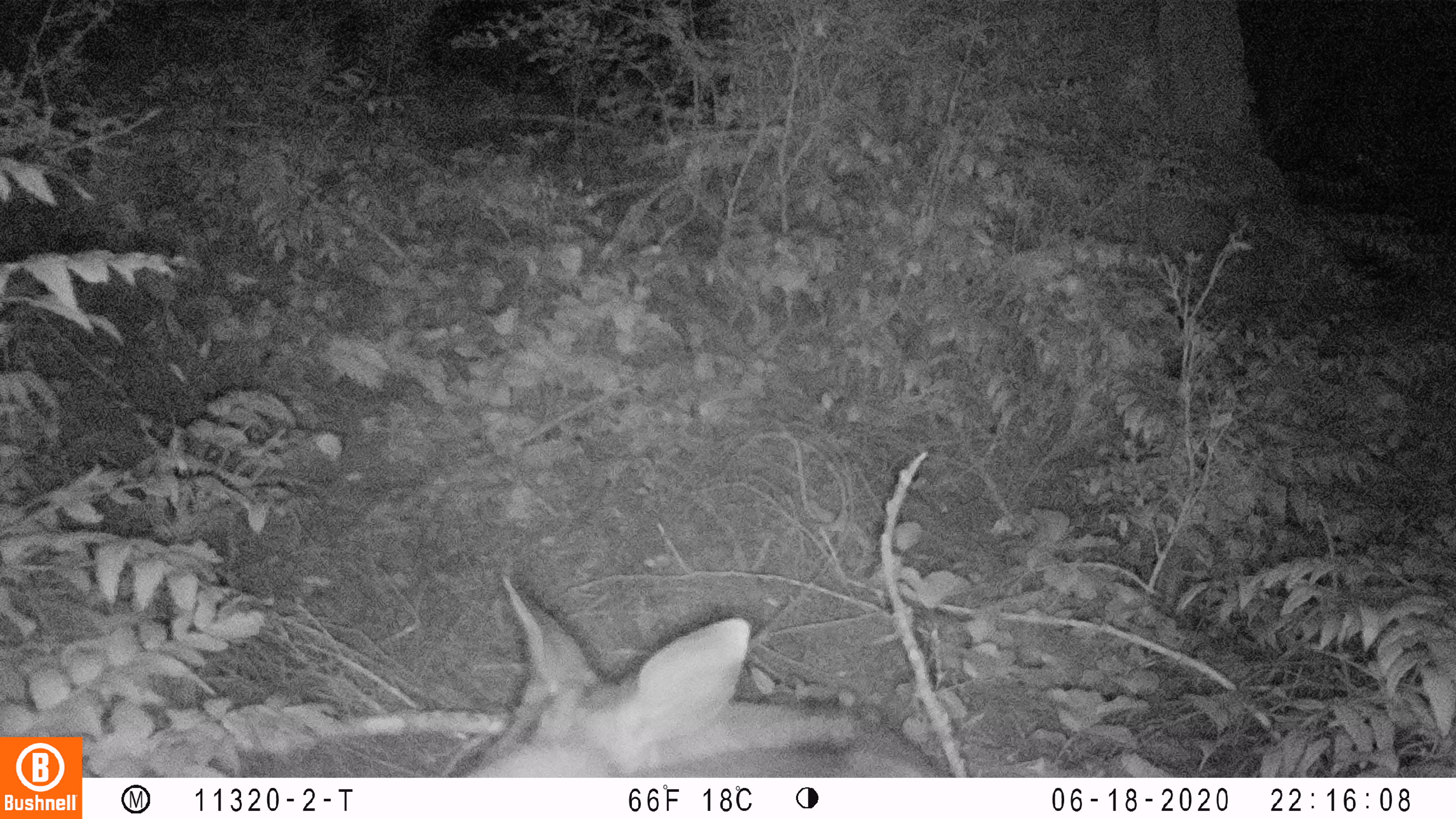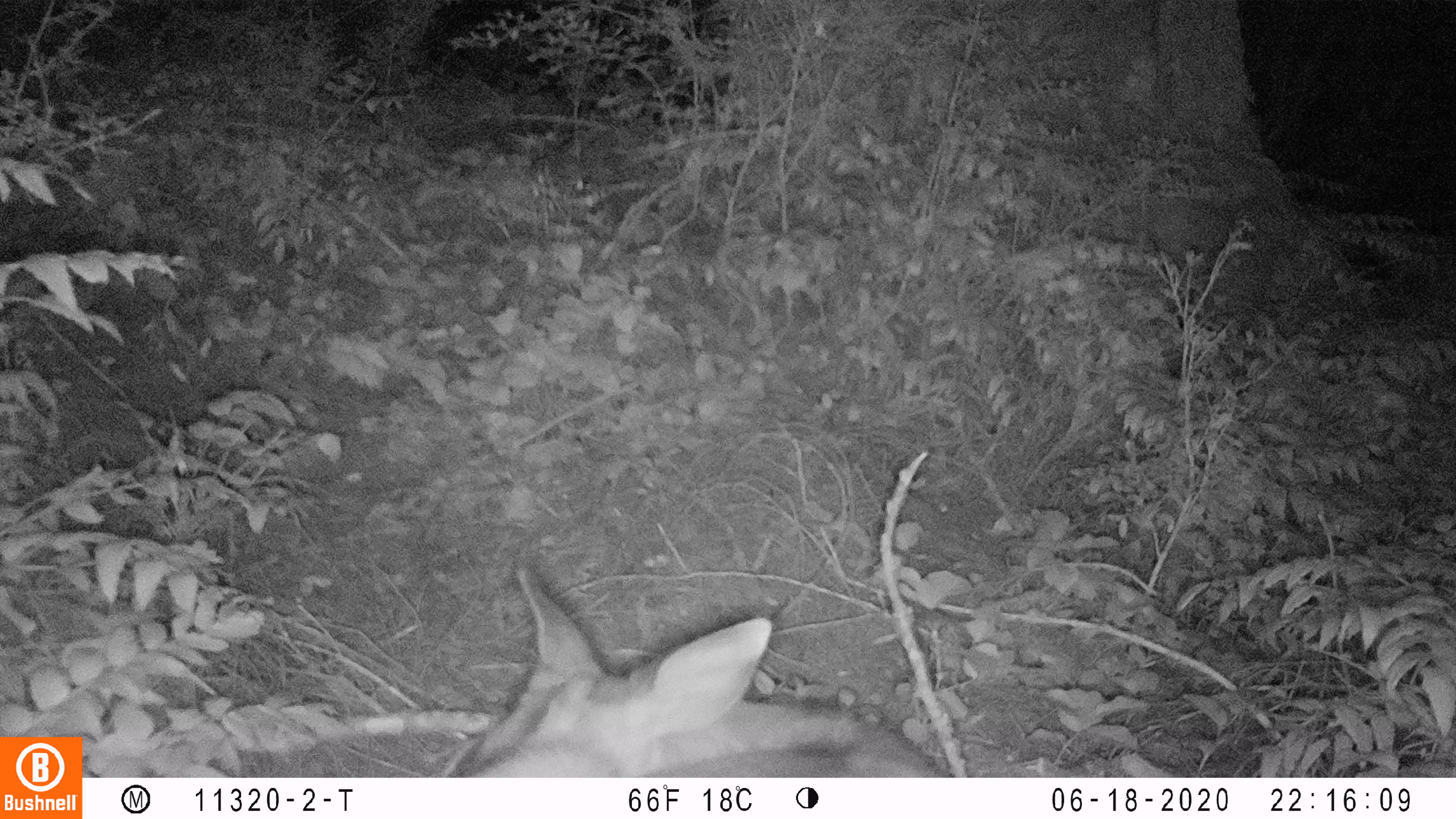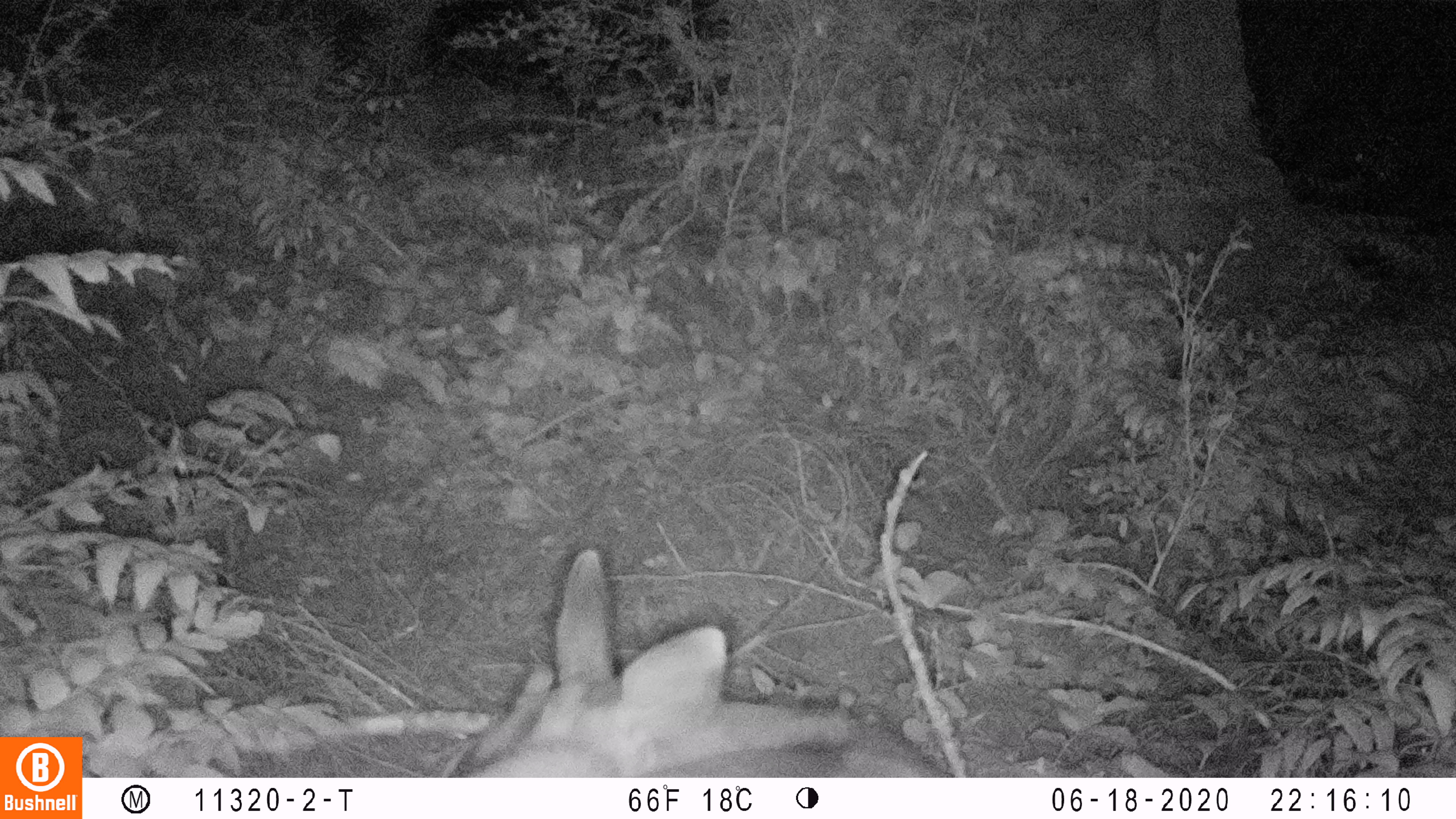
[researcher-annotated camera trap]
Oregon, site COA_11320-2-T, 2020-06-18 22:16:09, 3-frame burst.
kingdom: Animalia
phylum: Chordata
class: Mammalia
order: Artiodactyla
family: Cervidae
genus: Odocoileus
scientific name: Odocoileus hemionus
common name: black-tailed deer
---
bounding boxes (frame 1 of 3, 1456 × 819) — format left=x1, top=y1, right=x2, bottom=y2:
black-tailed deer: left=427, top=564, right=946, bottom=772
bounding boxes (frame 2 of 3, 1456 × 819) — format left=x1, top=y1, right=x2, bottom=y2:
black-tailed deer: left=425, top=558, right=946, bottom=772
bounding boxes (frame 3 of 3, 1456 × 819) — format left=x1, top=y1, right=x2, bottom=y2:
black-tailed deer: left=425, top=543, right=948, bottom=774